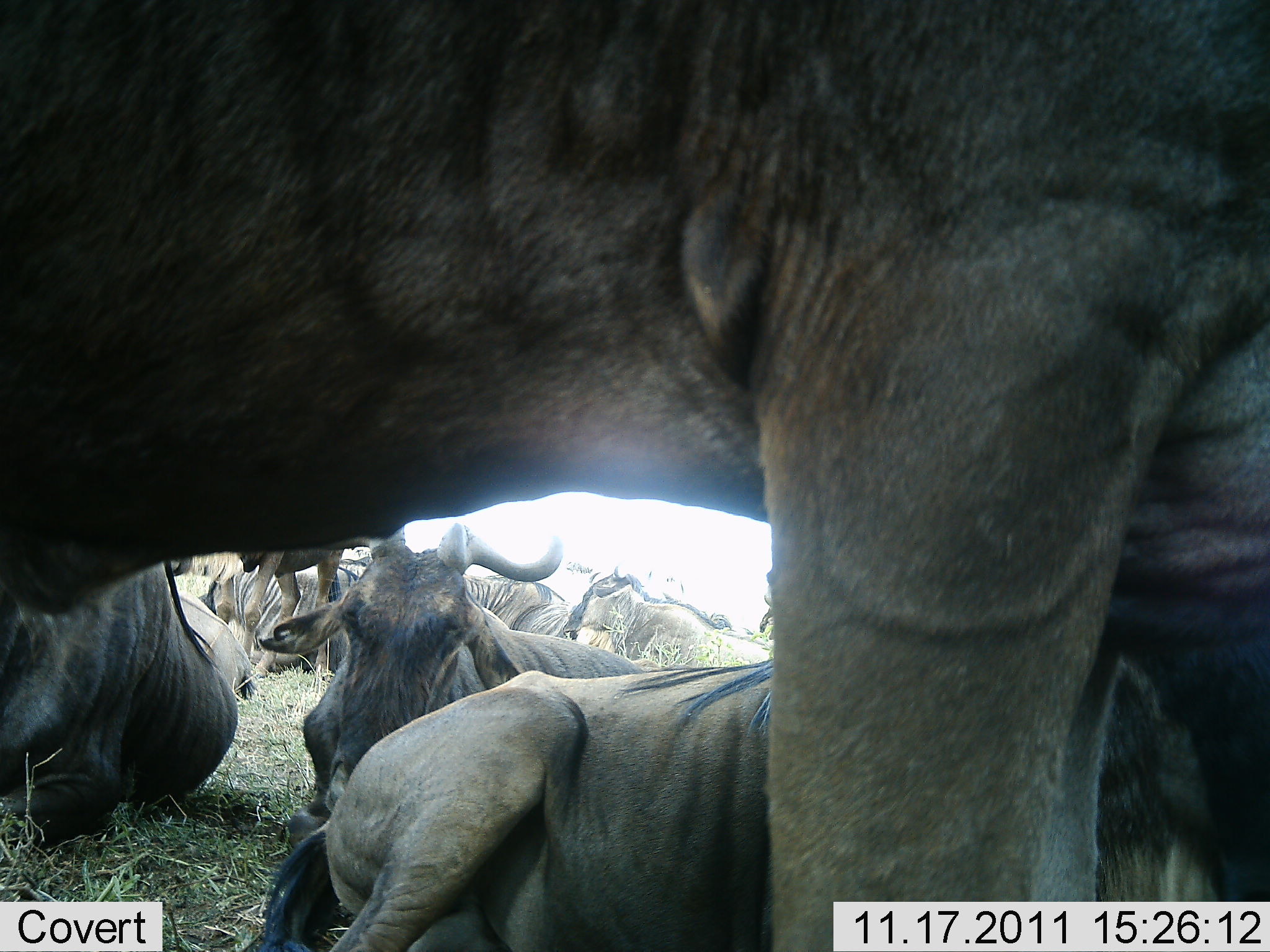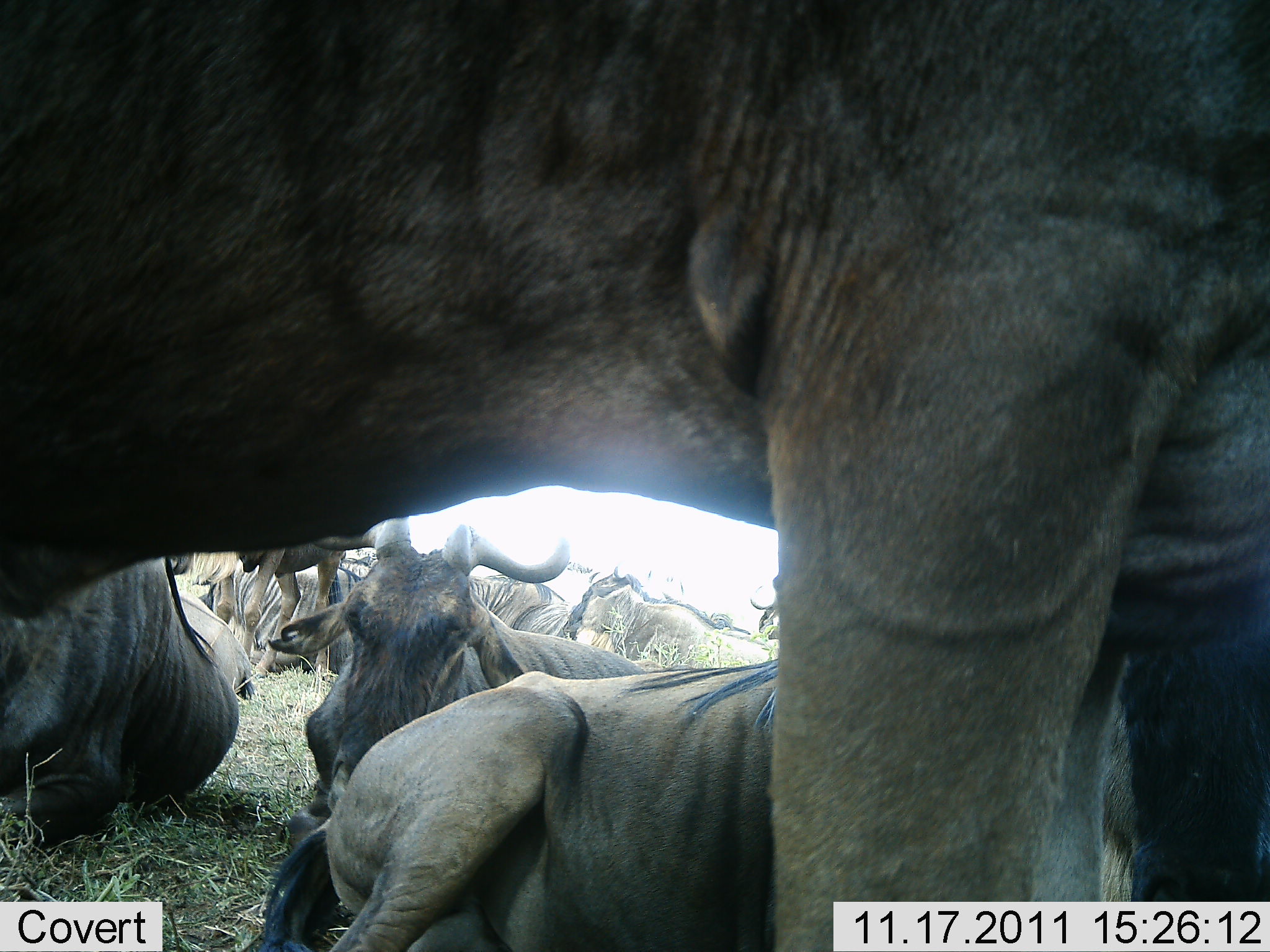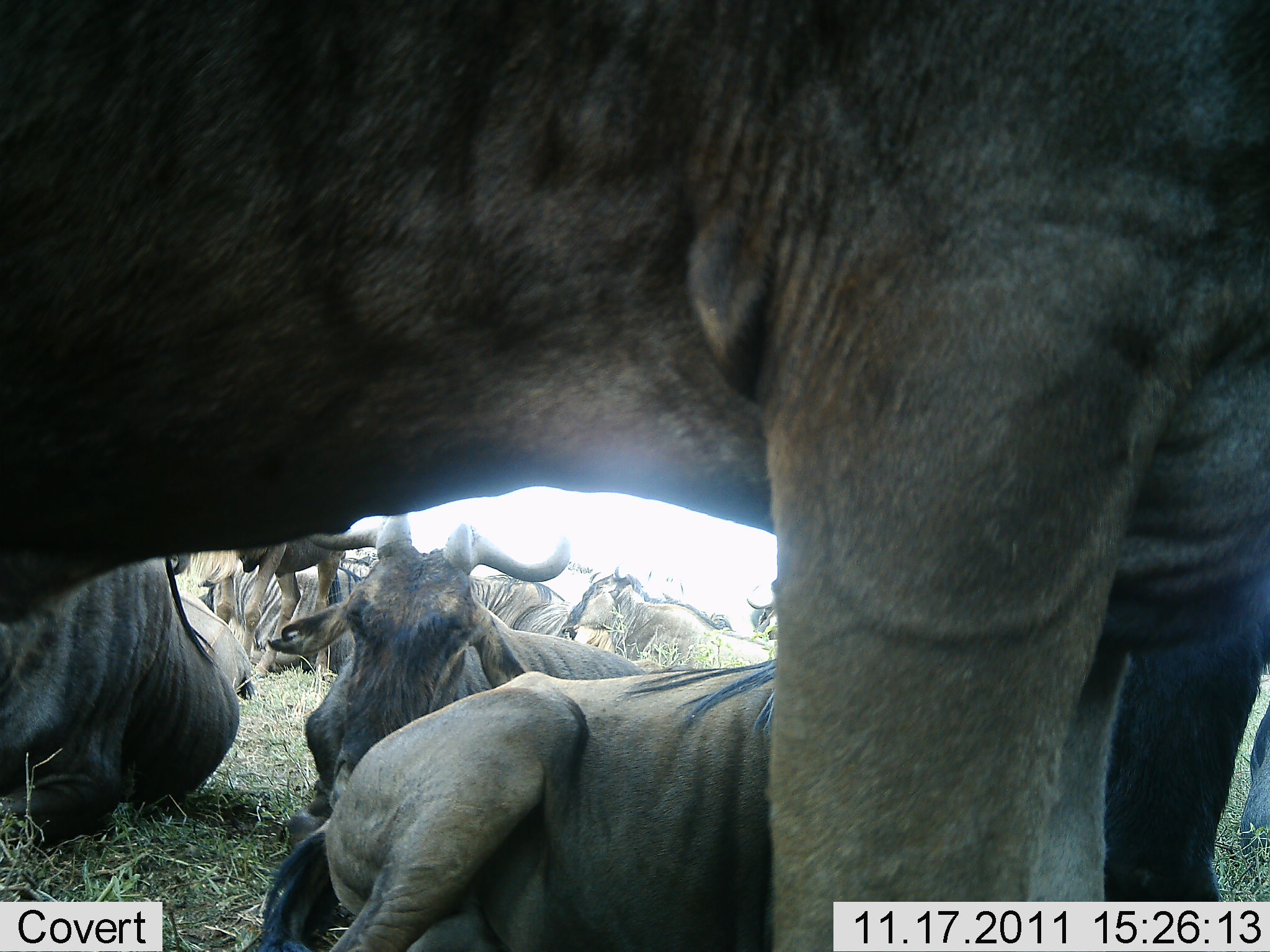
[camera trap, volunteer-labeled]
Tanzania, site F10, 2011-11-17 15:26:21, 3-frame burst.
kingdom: Animalia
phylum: Chordata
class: Mammalia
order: Artiodactyla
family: Bovidae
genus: Connochaetes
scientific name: Connochaetes taurinus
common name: blue wildebeest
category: wildebeest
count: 9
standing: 62%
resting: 100%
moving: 8%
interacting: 0%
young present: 0%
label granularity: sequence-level